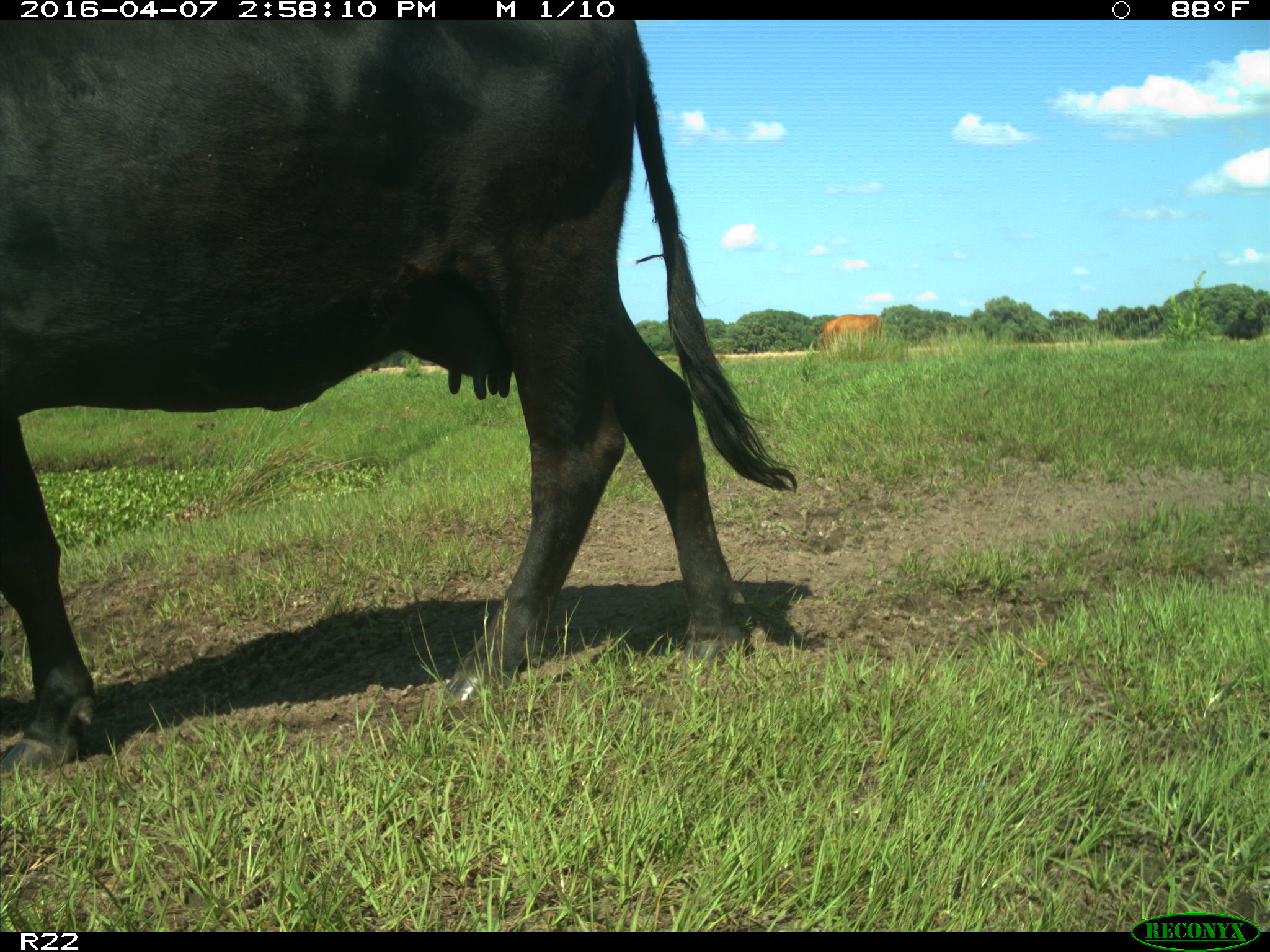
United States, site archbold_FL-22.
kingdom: Animalia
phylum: Chordata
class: Mammalia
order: Artiodactyla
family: Bovidae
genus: Bos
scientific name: Bos taurus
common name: domestic cow